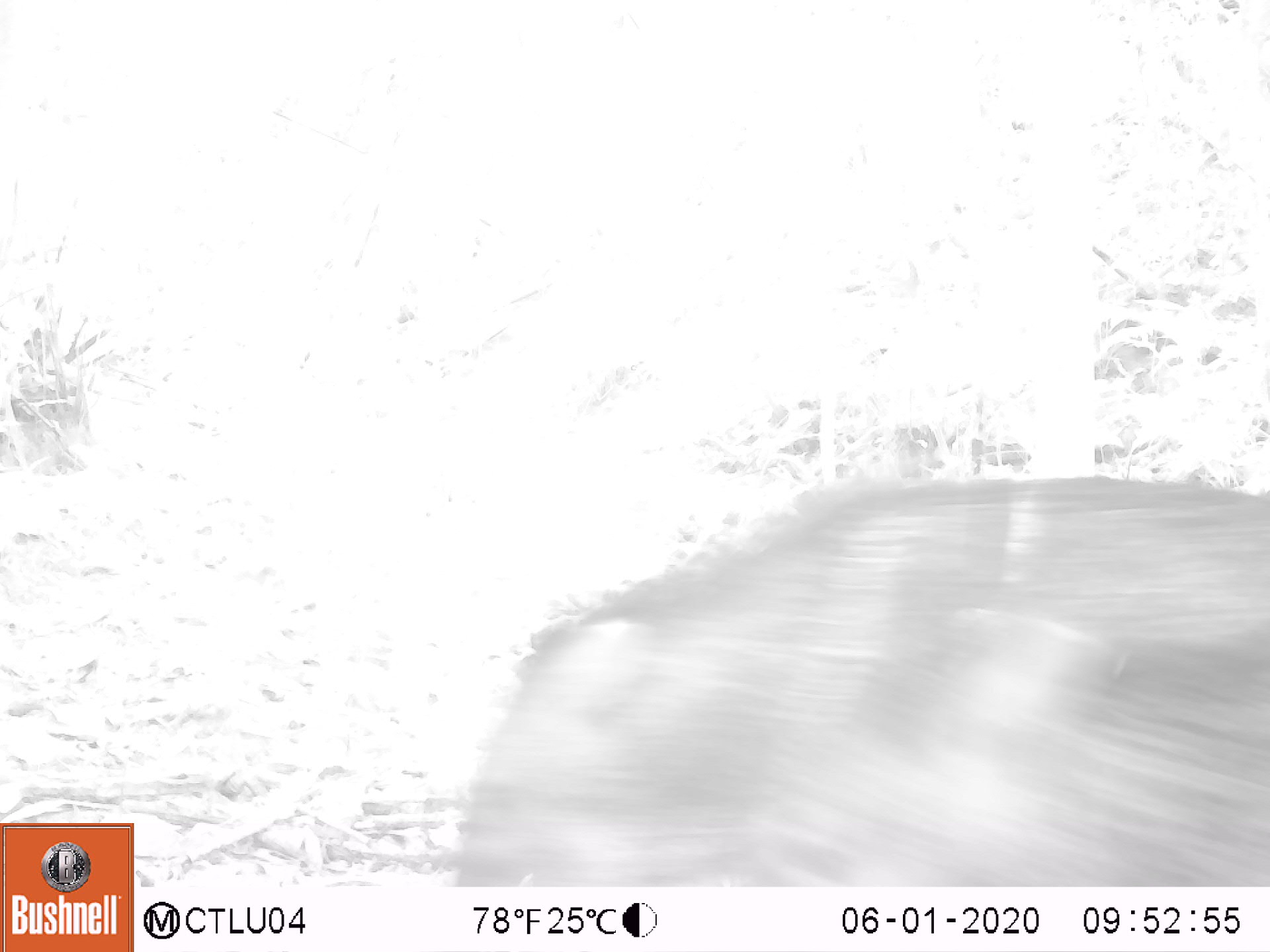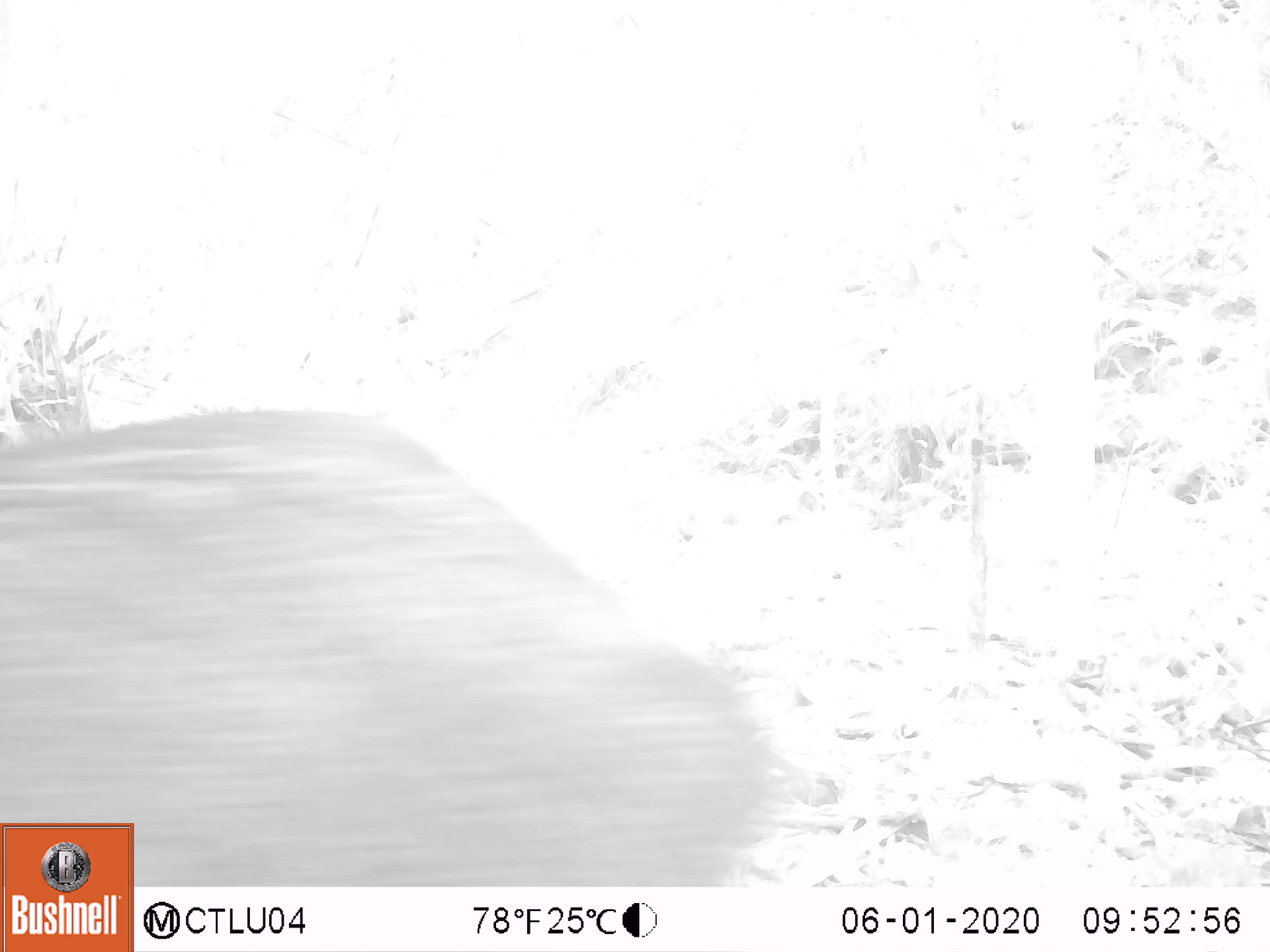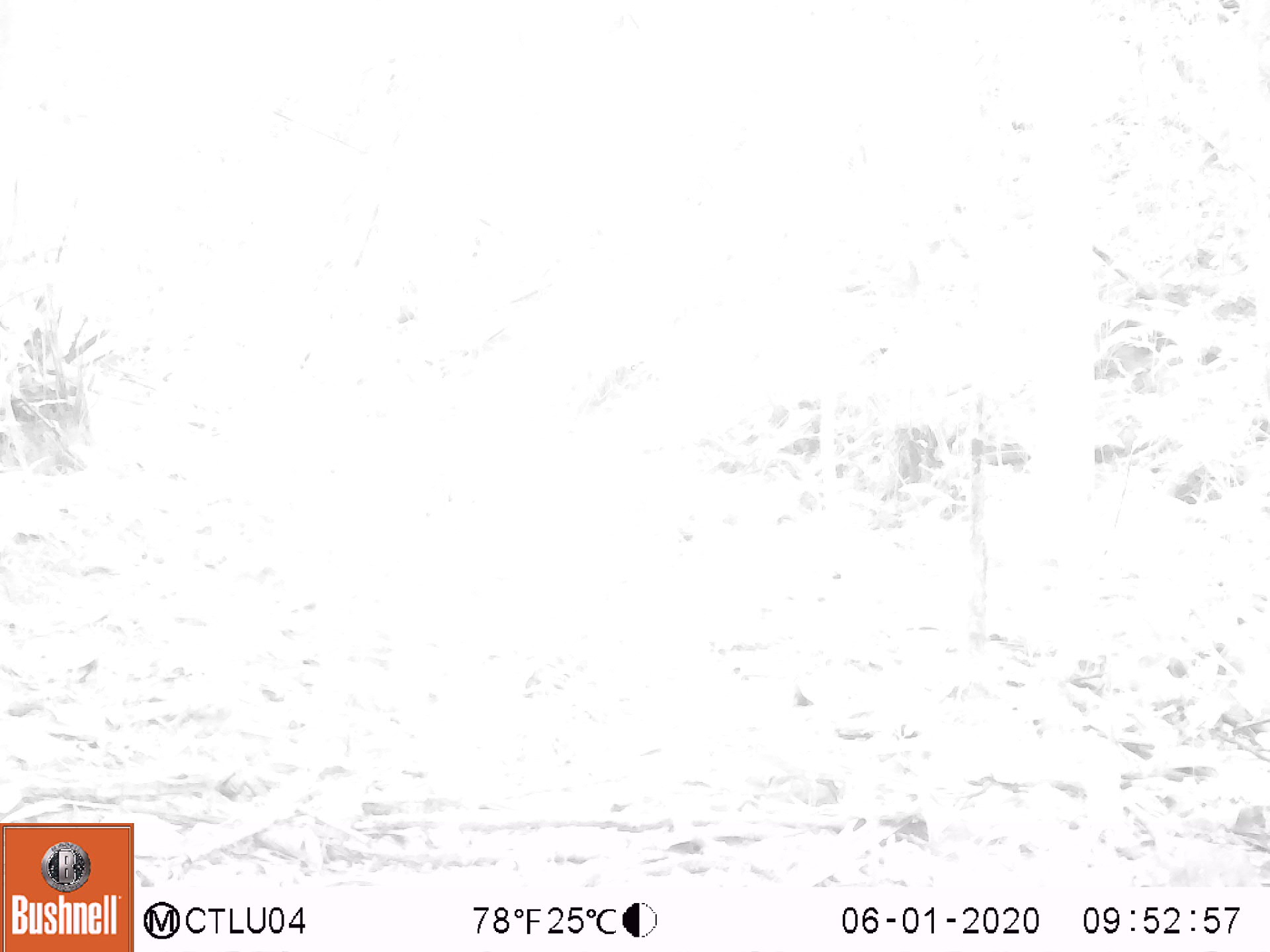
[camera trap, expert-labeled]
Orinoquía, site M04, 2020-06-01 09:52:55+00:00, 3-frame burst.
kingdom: Animalia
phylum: Chordata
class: Mammalia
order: Artiodactyla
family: Tayassuidae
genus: Pecari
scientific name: Pecari tajacu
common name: collared peccary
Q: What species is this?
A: Collared peccary (Pecari tajacu).